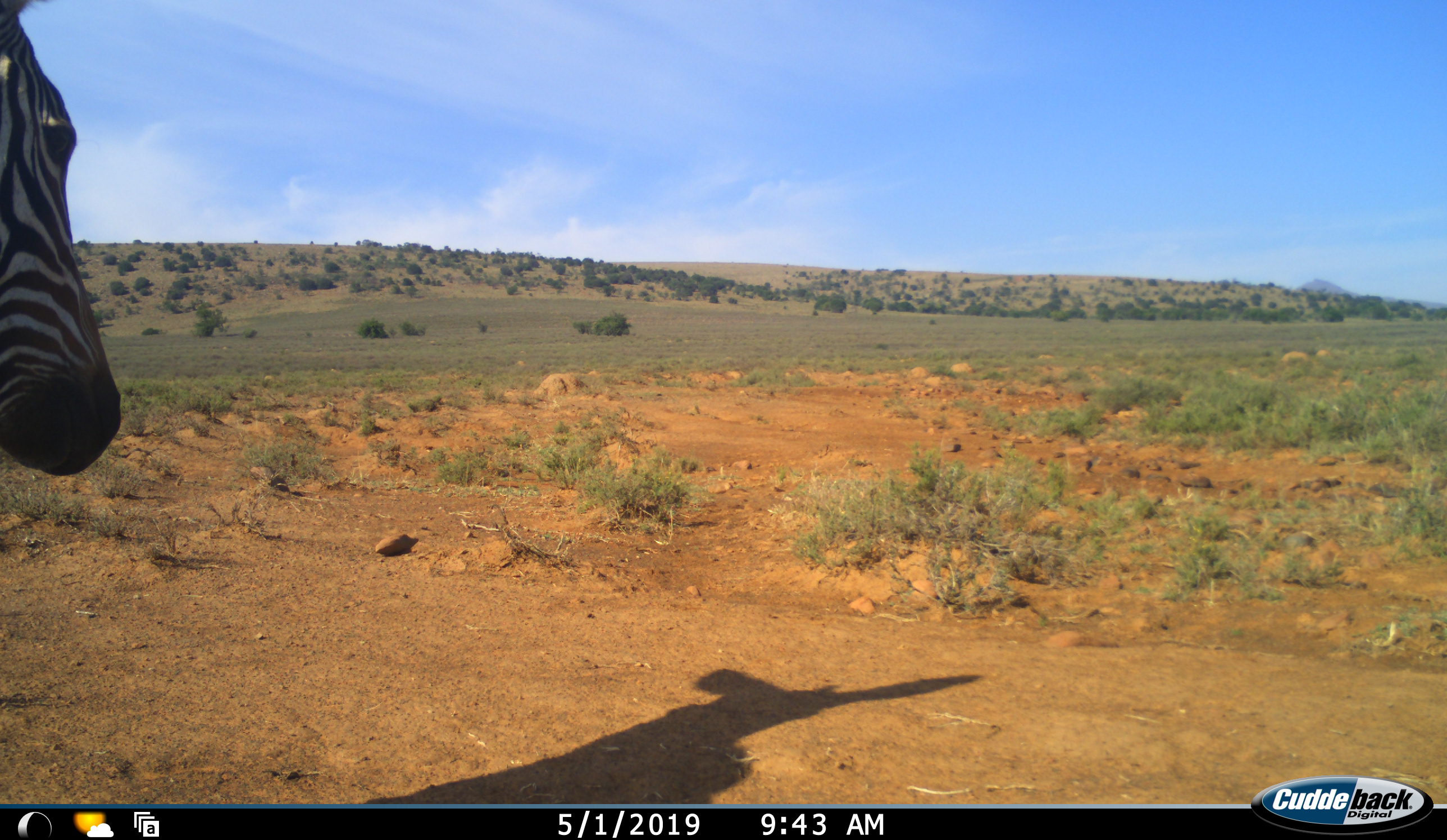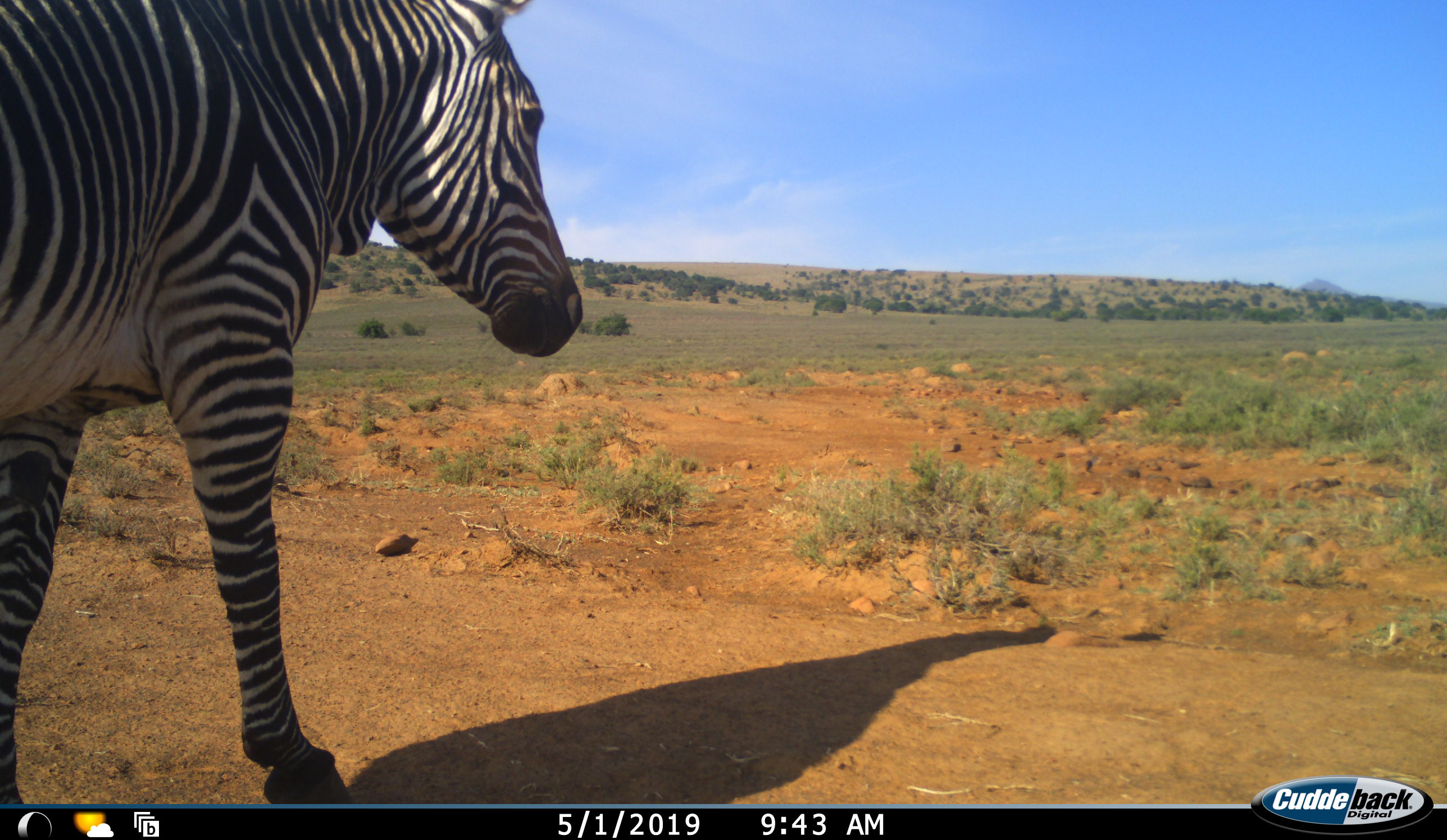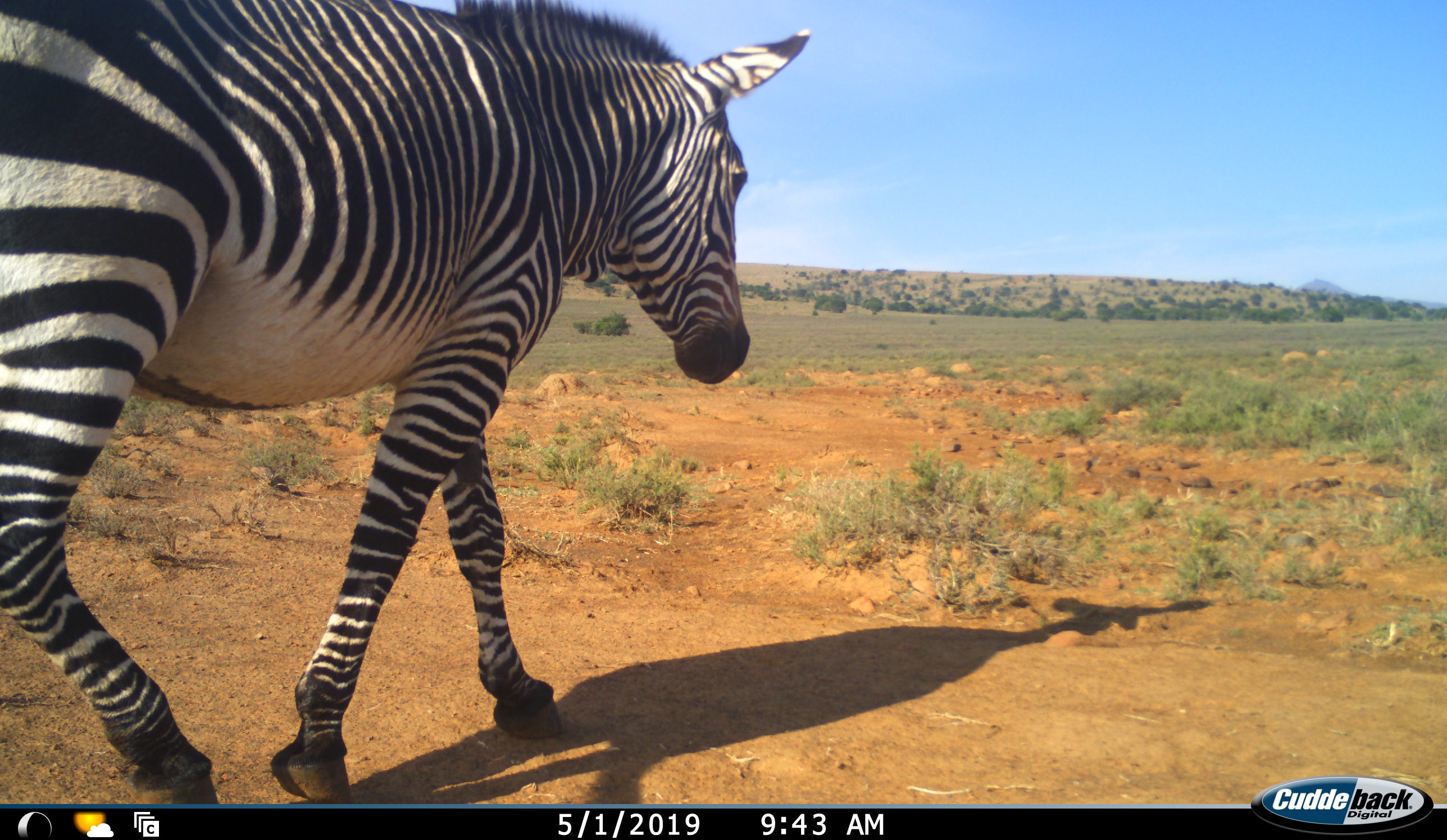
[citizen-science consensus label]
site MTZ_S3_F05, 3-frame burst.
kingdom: Animalia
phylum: Chordata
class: Mammalia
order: Perissodactyla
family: Equidae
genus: Equus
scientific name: Equus zebra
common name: mountain zebra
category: zebramountain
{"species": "zebramountain (mountain zebra) (Equus zebra)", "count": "1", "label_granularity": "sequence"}